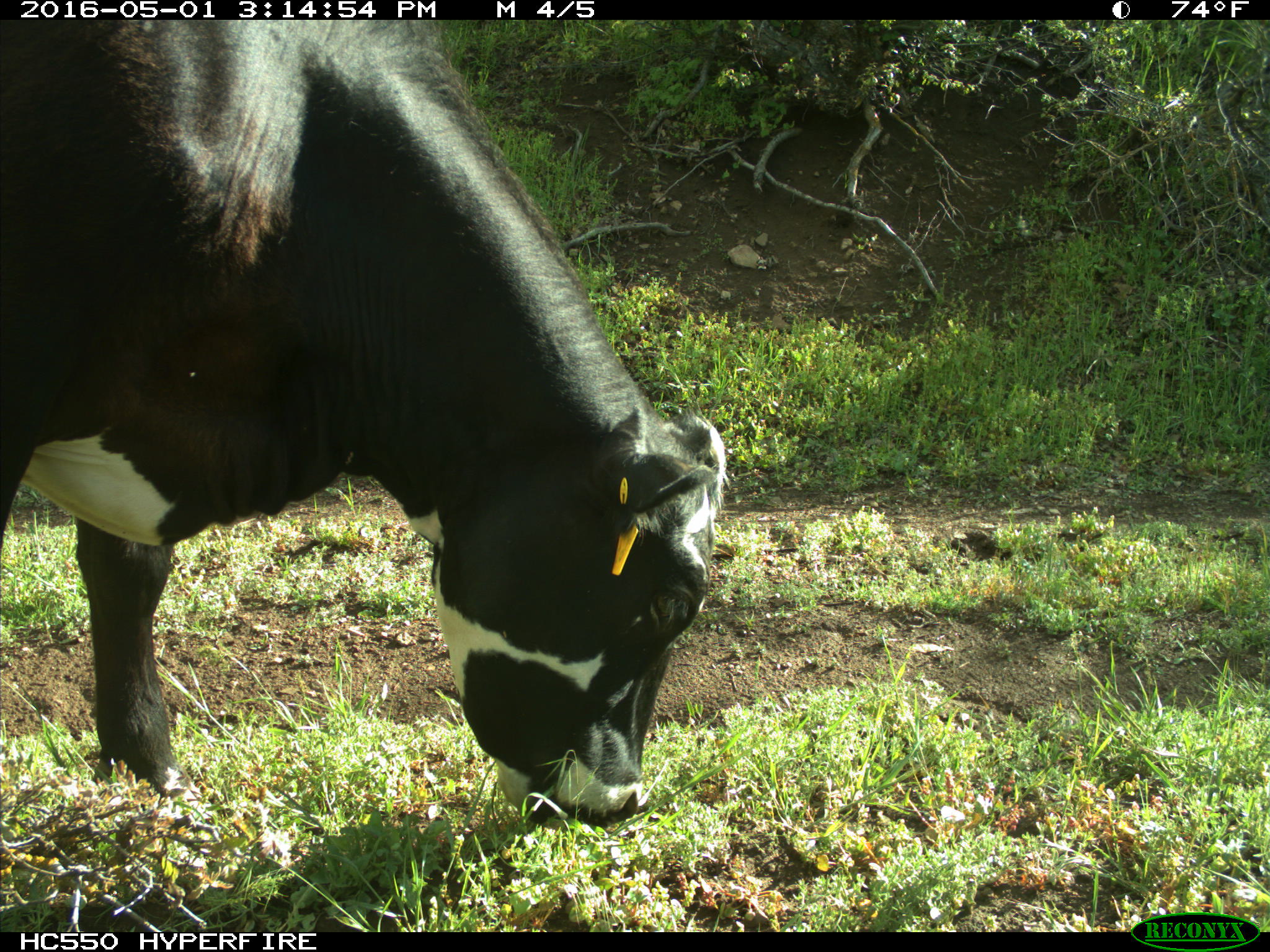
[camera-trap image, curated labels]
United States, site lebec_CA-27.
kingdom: Animalia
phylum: Chordata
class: Mammalia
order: Artiodactyla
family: Bovidae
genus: Bos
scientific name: Bos taurus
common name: domestic cow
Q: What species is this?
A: Bos taurus (domestic cow).